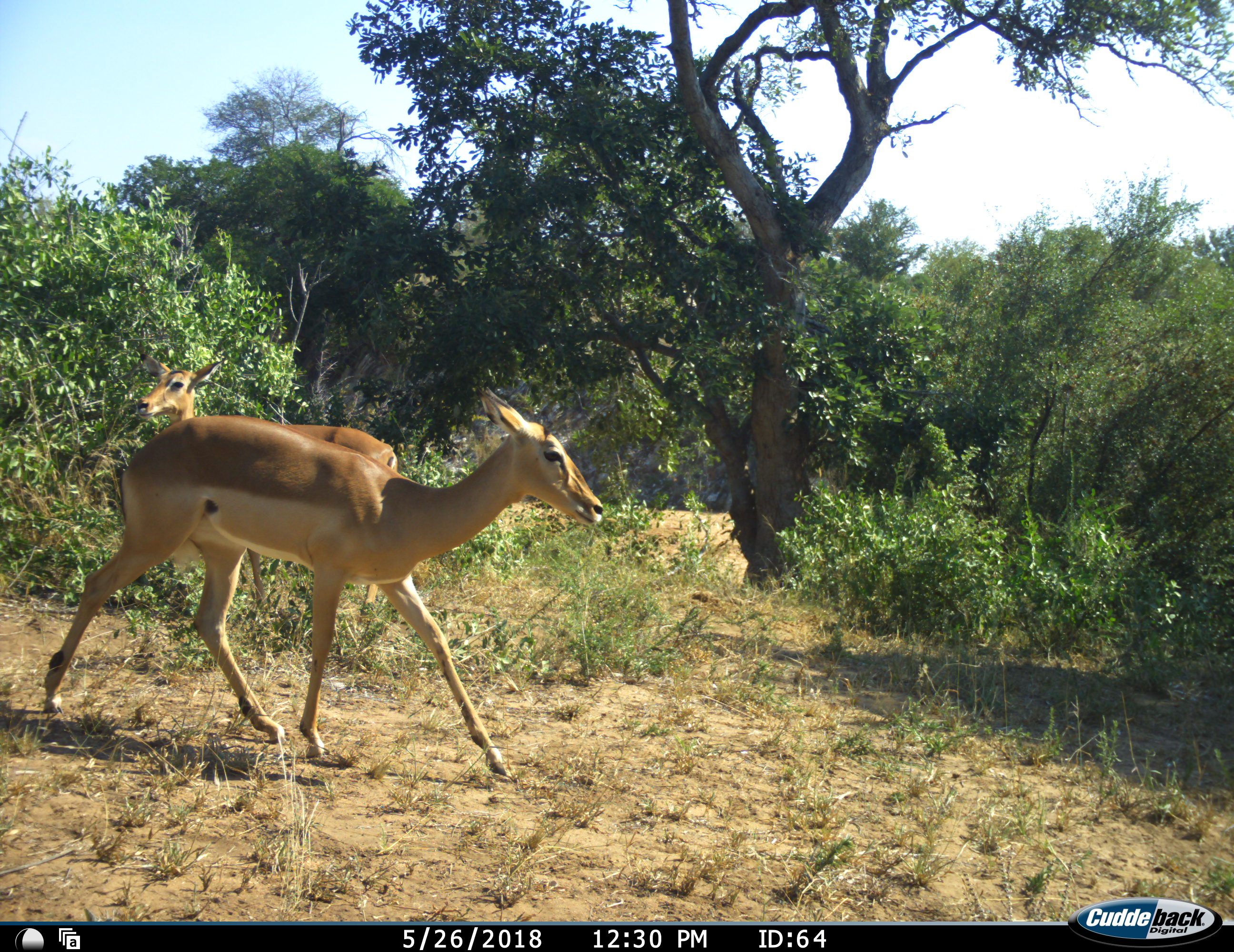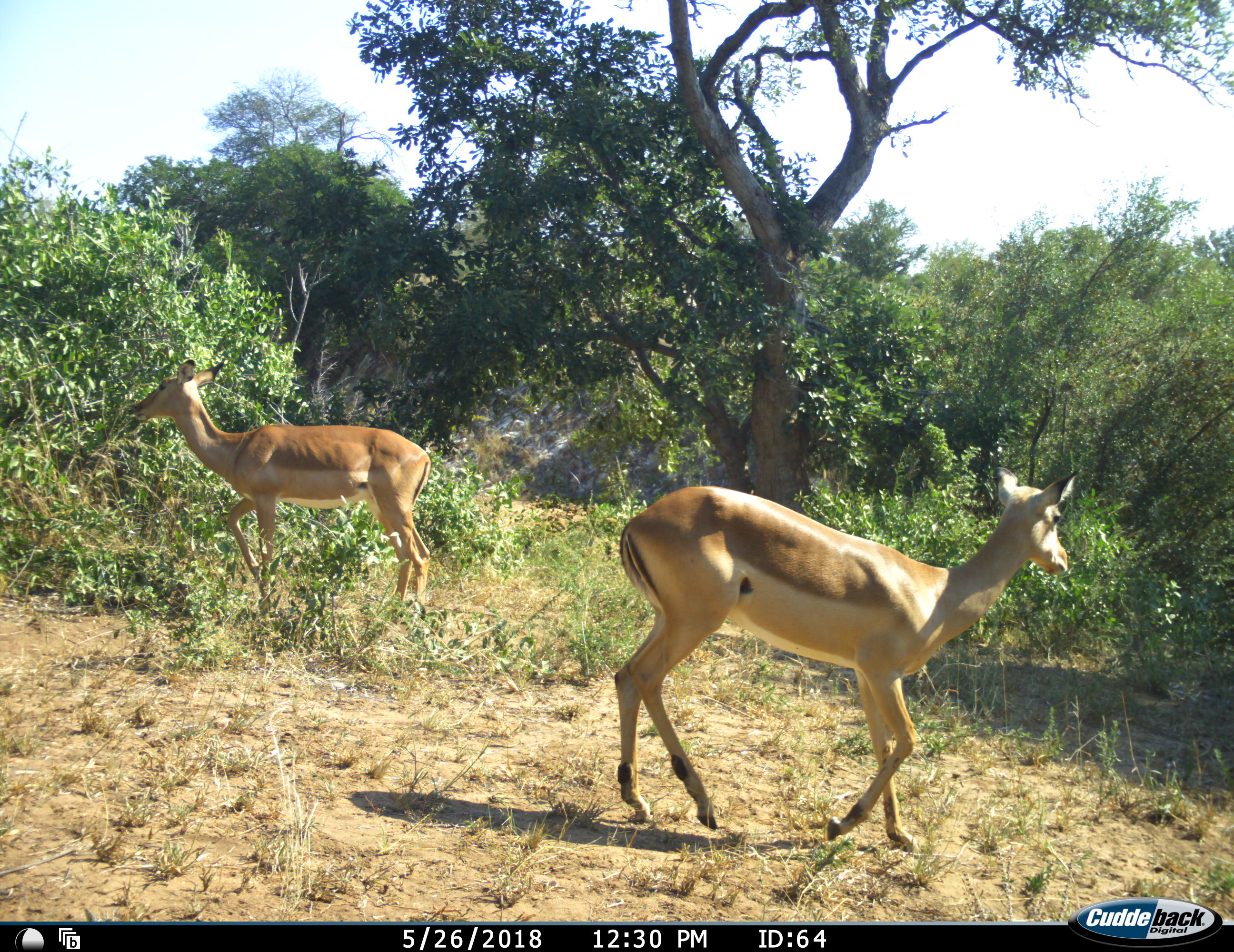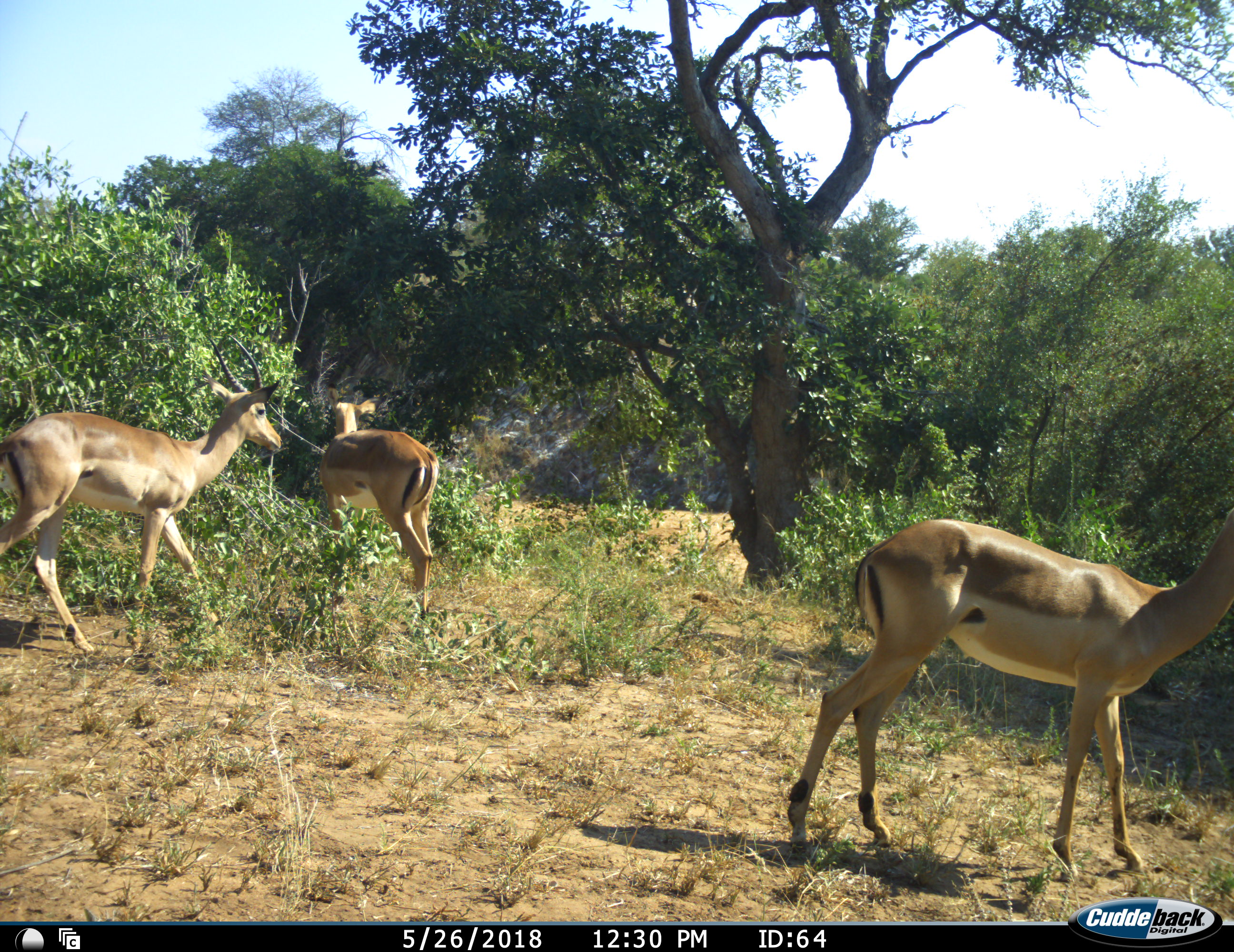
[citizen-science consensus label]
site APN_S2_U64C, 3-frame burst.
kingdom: Animalia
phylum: Chordata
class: Mammalia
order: Artiodactyla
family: Bovidae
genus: Aepyceros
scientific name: Aepyceros melampus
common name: impala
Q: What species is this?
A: Impala (Aepyceros melampus).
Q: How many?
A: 3.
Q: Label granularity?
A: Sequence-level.